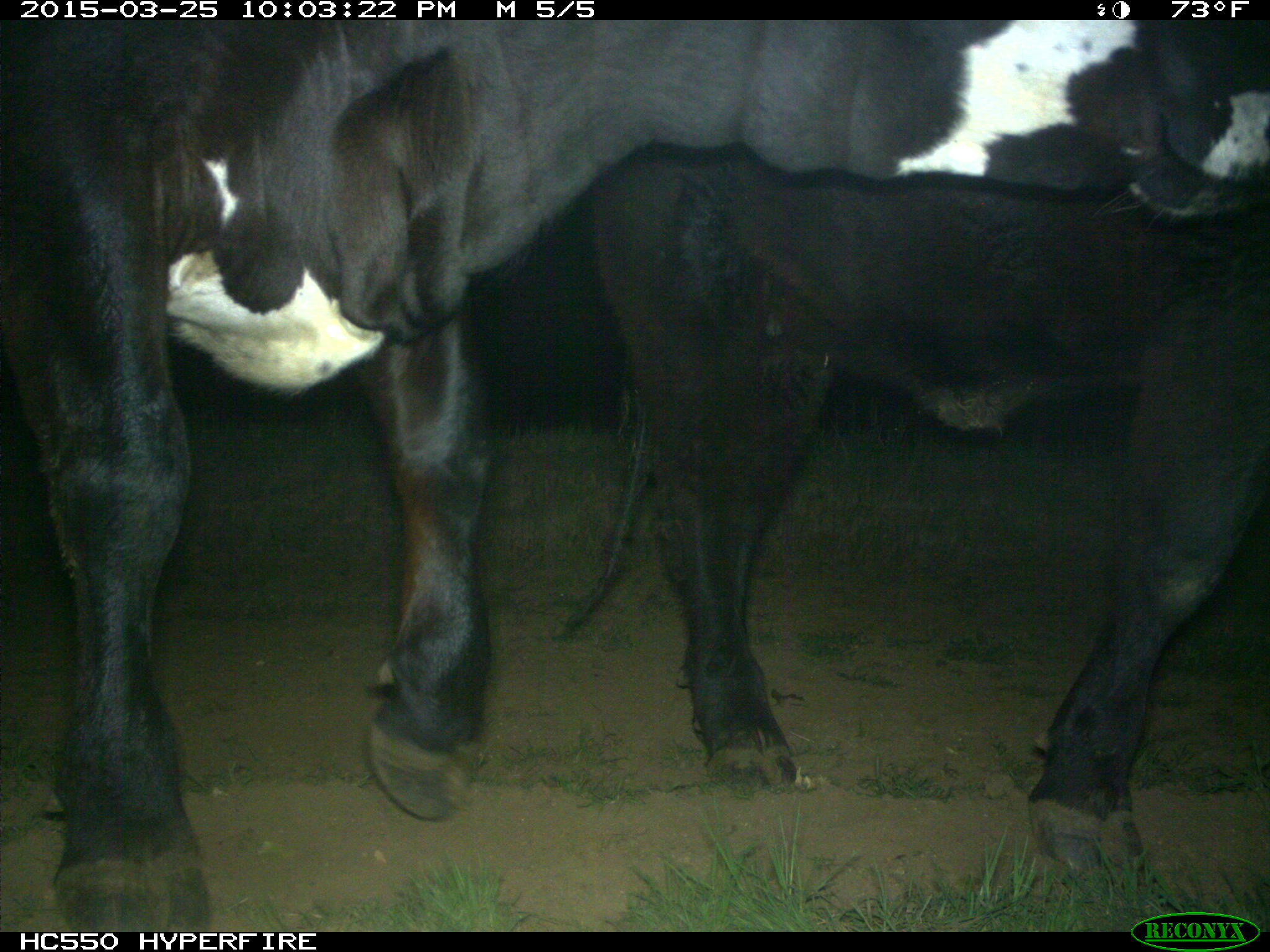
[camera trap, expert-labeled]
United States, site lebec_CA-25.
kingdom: Animalia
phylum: Chordata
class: Mammalia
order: Artiodactyla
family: Bovidae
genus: Bos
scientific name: Bos taurus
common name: domestic cow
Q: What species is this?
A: Bos taurus (domestic cow).